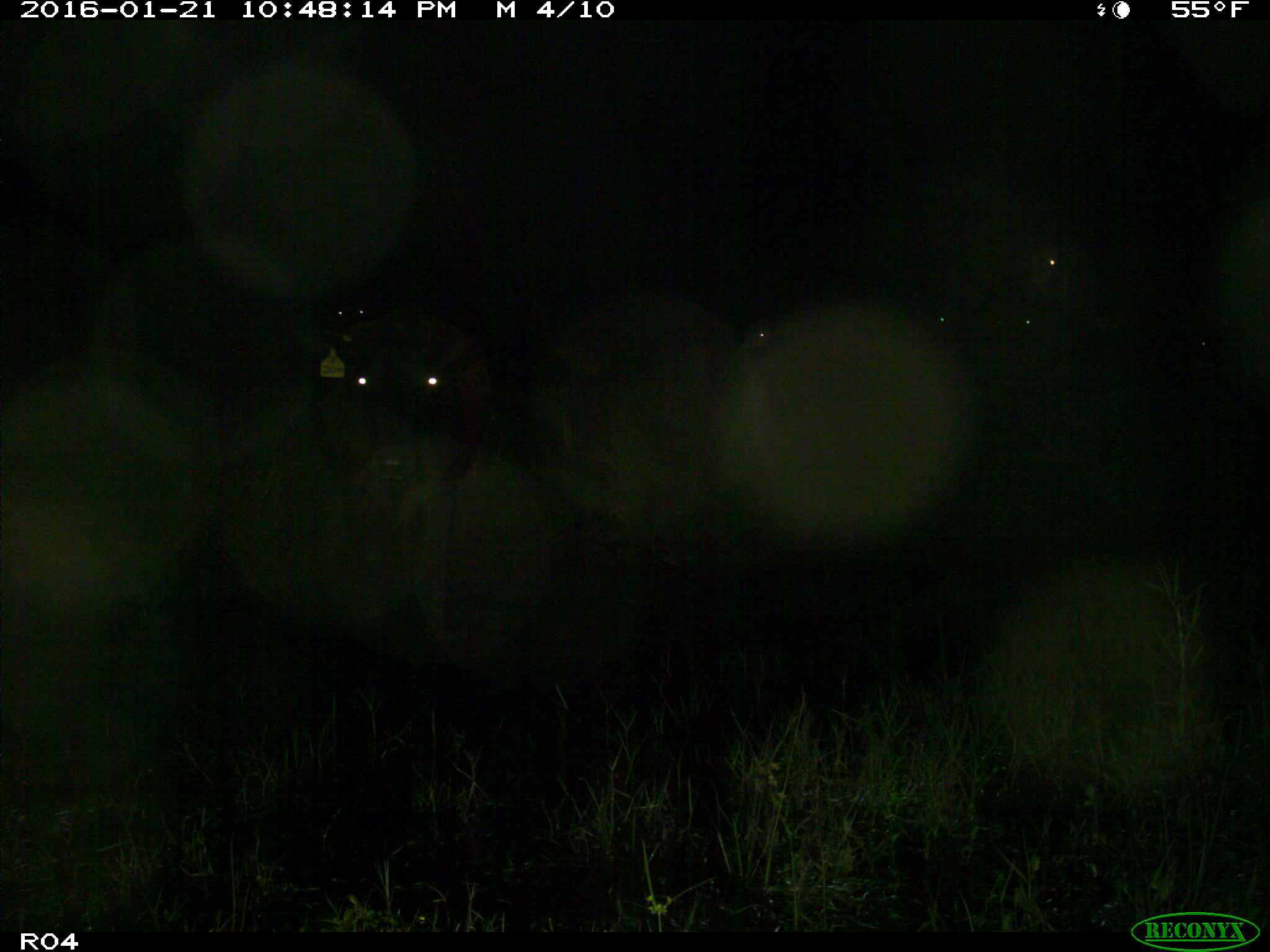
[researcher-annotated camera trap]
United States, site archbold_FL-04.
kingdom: Animalia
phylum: Chordata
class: Mammalia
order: Artiodactyla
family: Bovidae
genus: Bos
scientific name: Bos taurus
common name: domestic cow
Bos taurus (domestic cow).